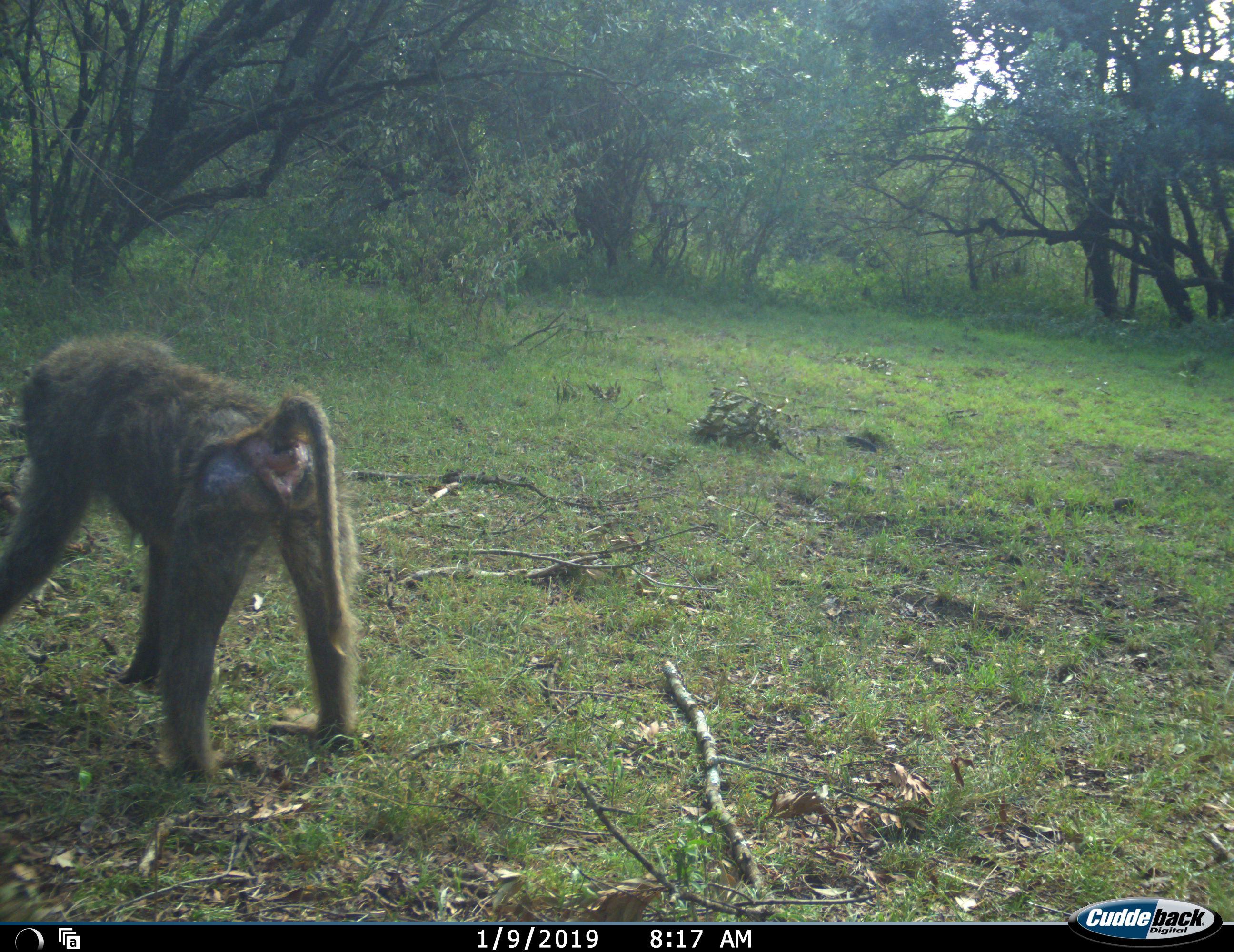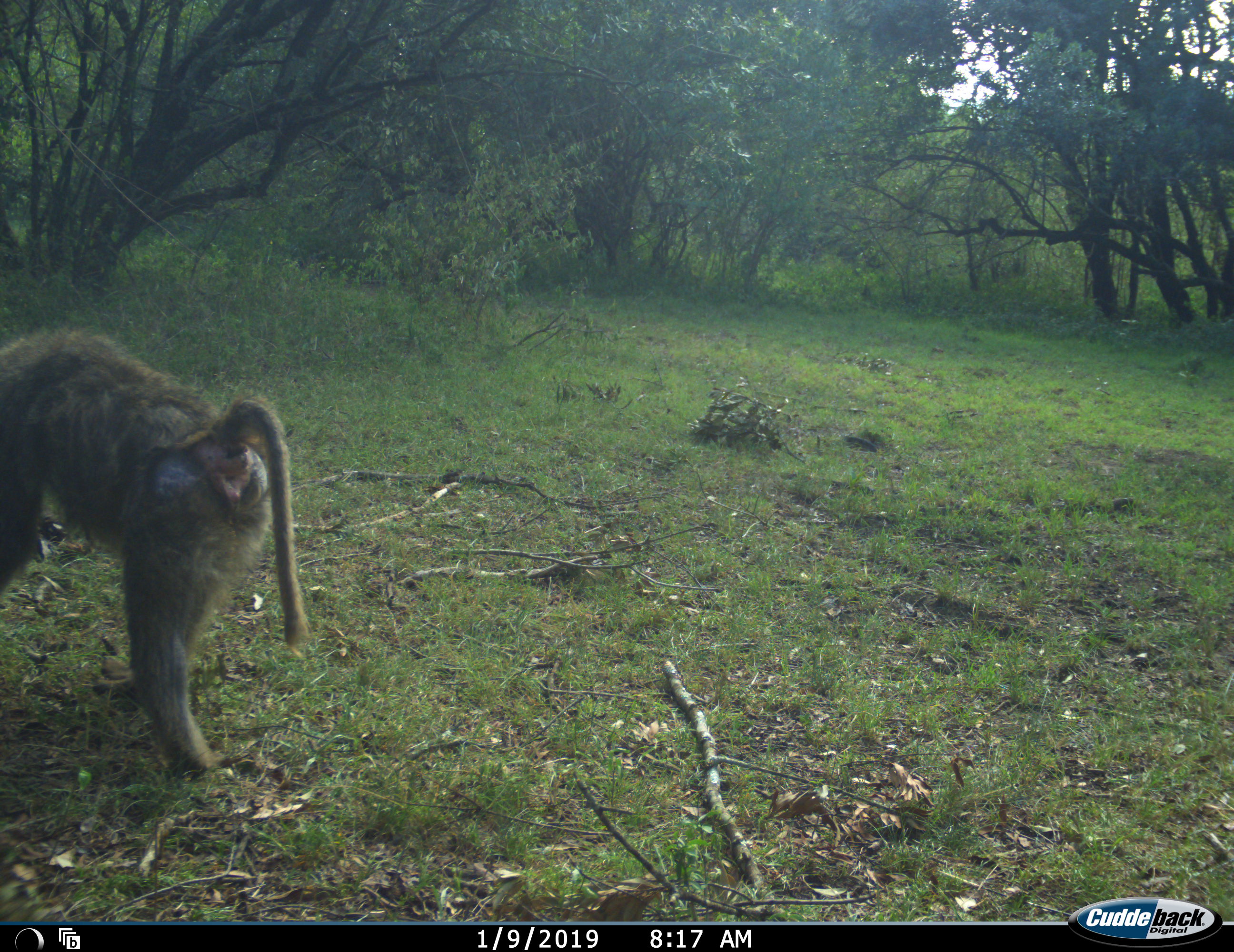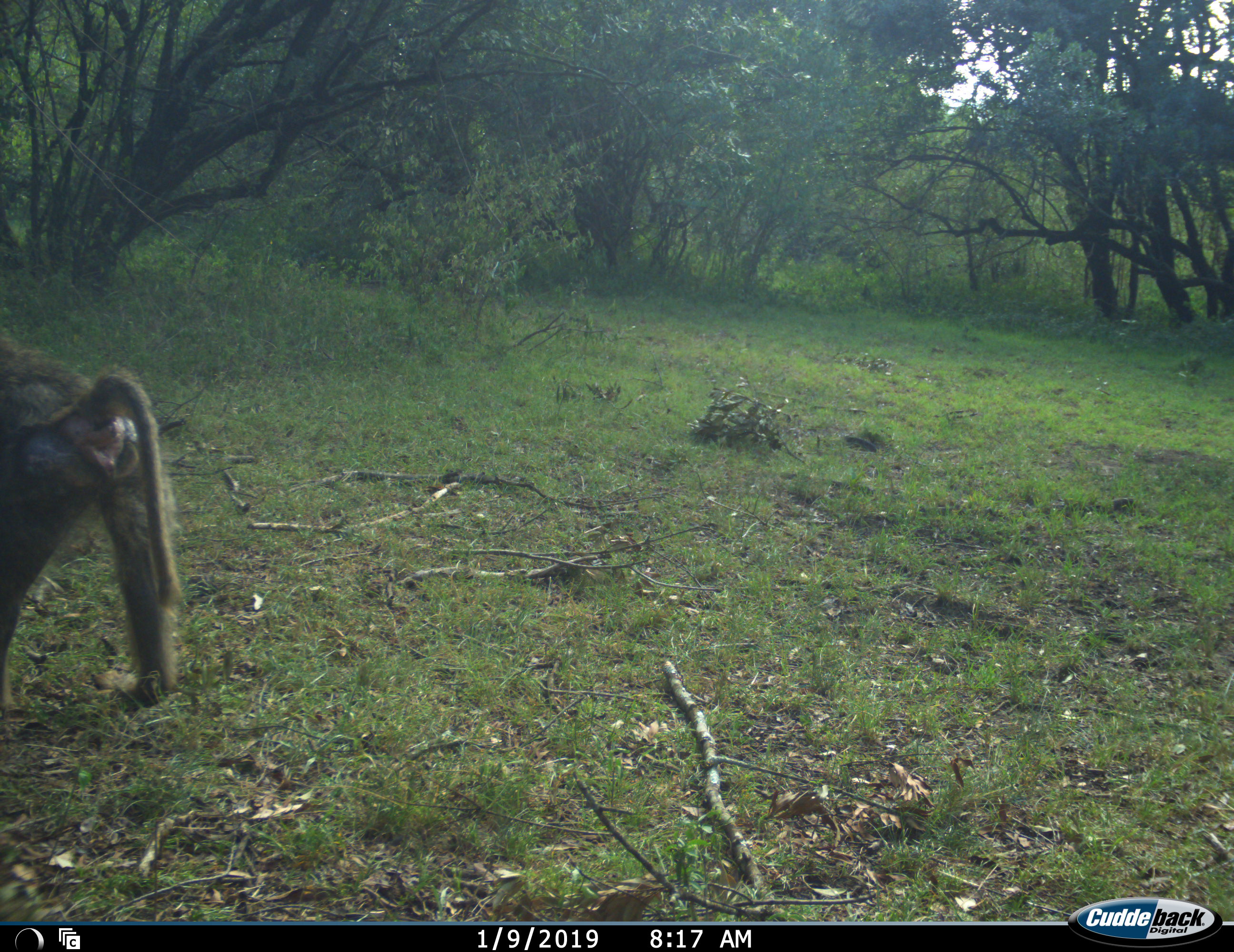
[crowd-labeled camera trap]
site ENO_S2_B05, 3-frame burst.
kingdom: Animalia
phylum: Chordata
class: Mammalia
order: Primates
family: Cercopithecidae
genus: Papio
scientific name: Papio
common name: baboon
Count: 1.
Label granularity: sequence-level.